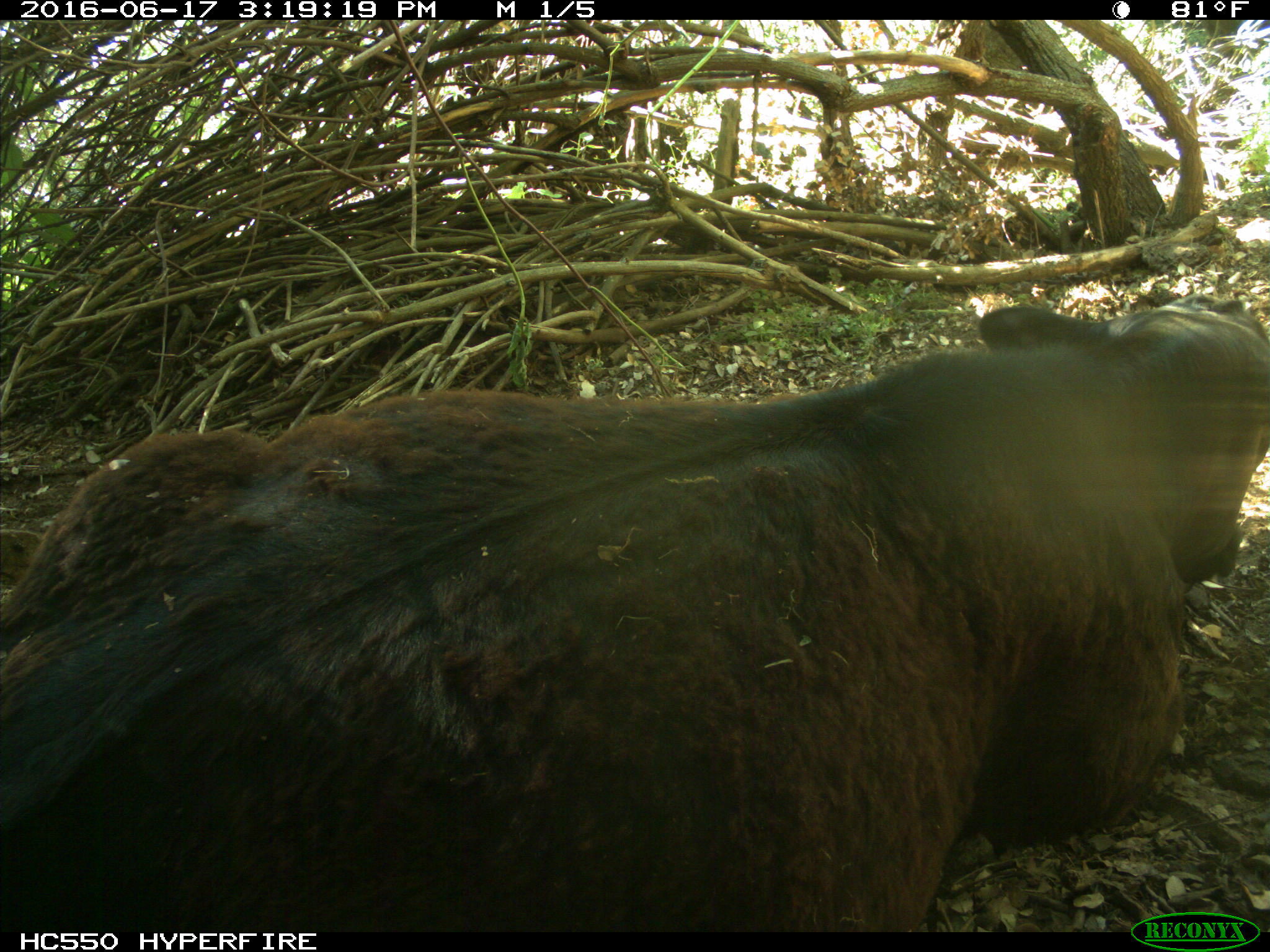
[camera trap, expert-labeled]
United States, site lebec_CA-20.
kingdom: Animalia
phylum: Chordata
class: Mammalia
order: Artiodactyla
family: Bovidae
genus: Bos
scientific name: Bos taurus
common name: domestic cow